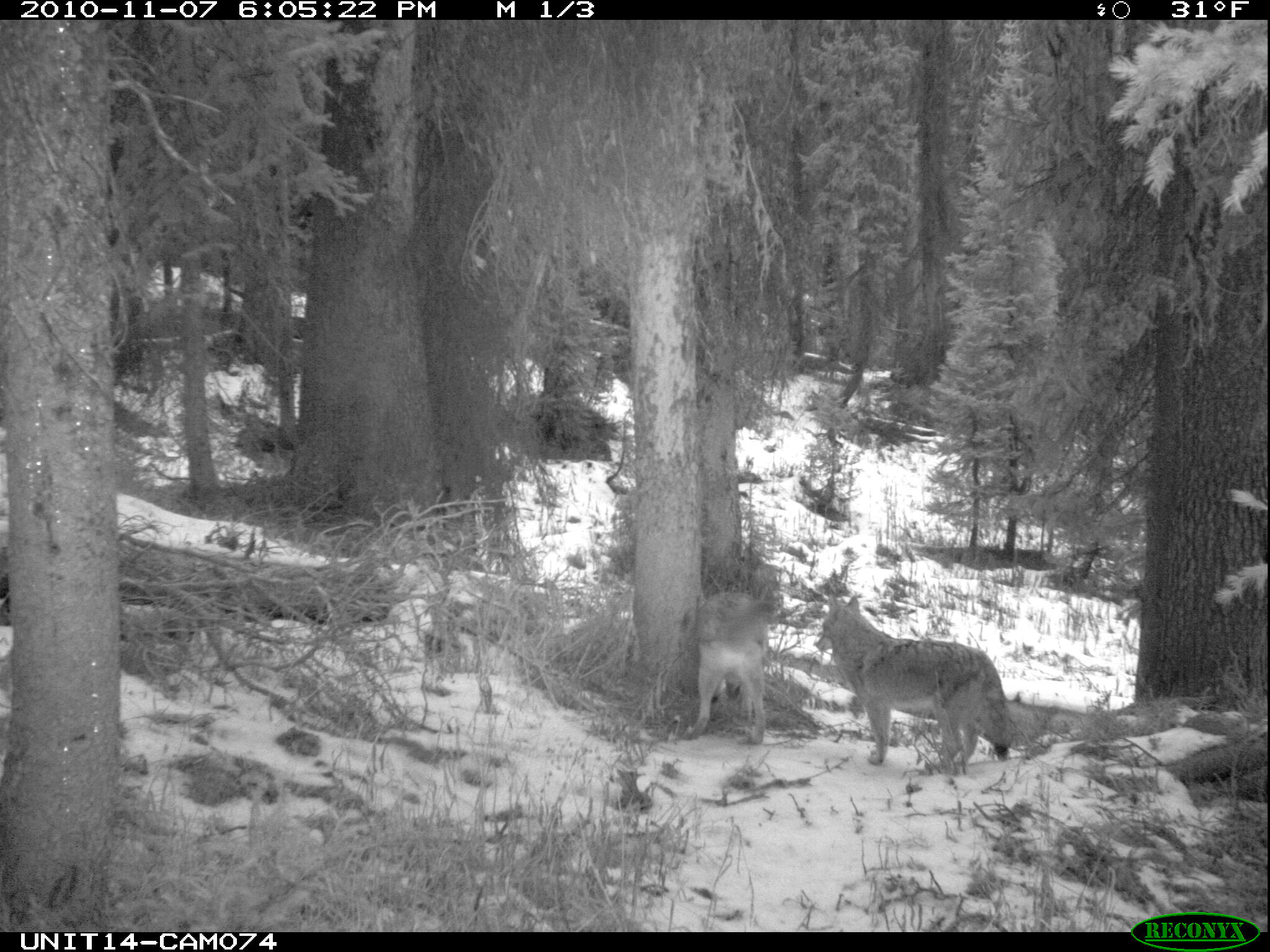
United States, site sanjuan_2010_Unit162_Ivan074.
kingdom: Animalia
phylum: Chordata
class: Mammalia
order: Carnivora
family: Canidae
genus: Canis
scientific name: Canis latrans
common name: coyote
Canis latrans (coyote).